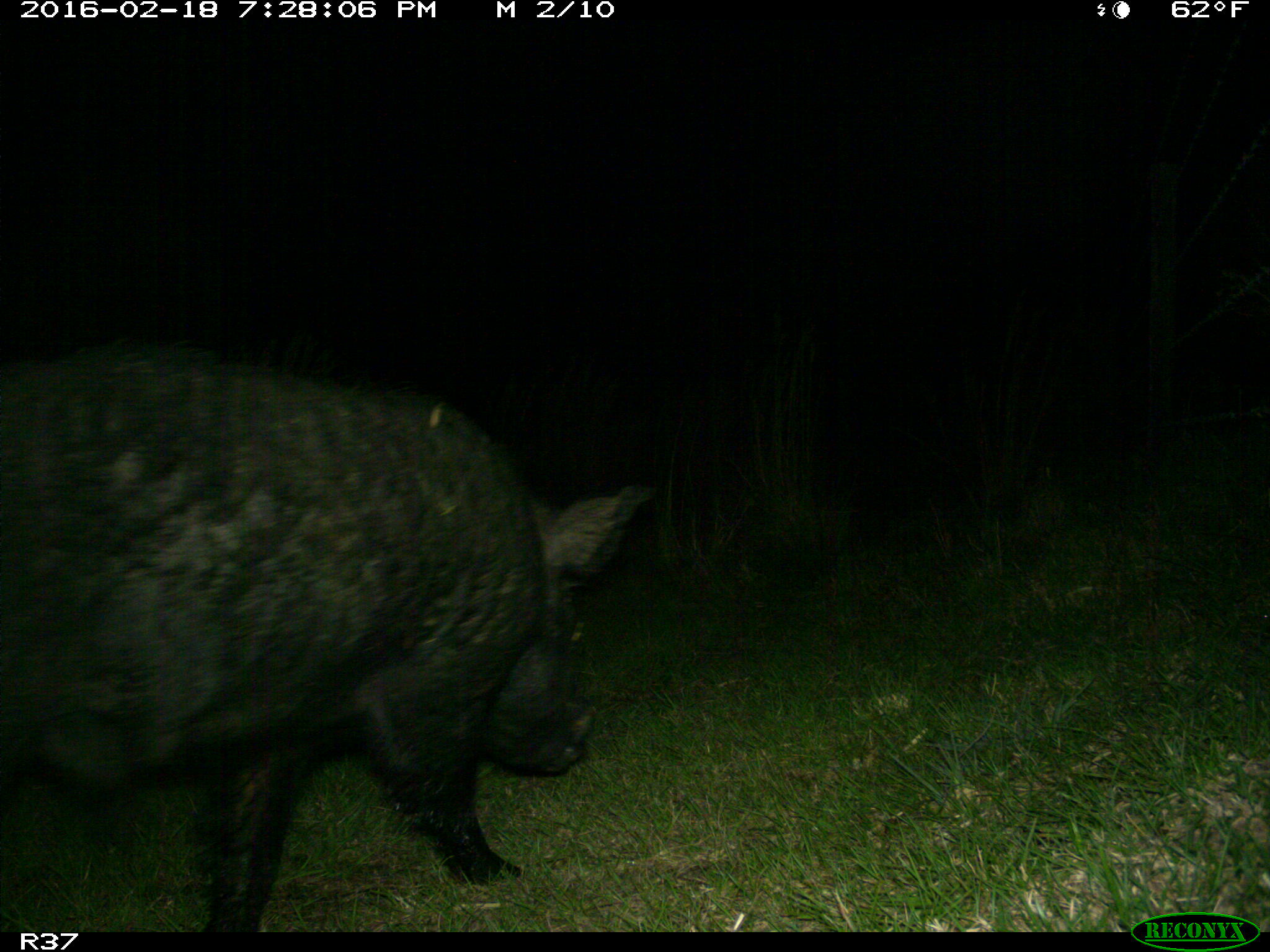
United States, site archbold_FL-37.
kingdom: Animalia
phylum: Chordata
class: Mammalia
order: Artiodactyla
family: Suidae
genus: Sus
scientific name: Sus scrofa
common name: wild boar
Sus scrofa (wild boar).